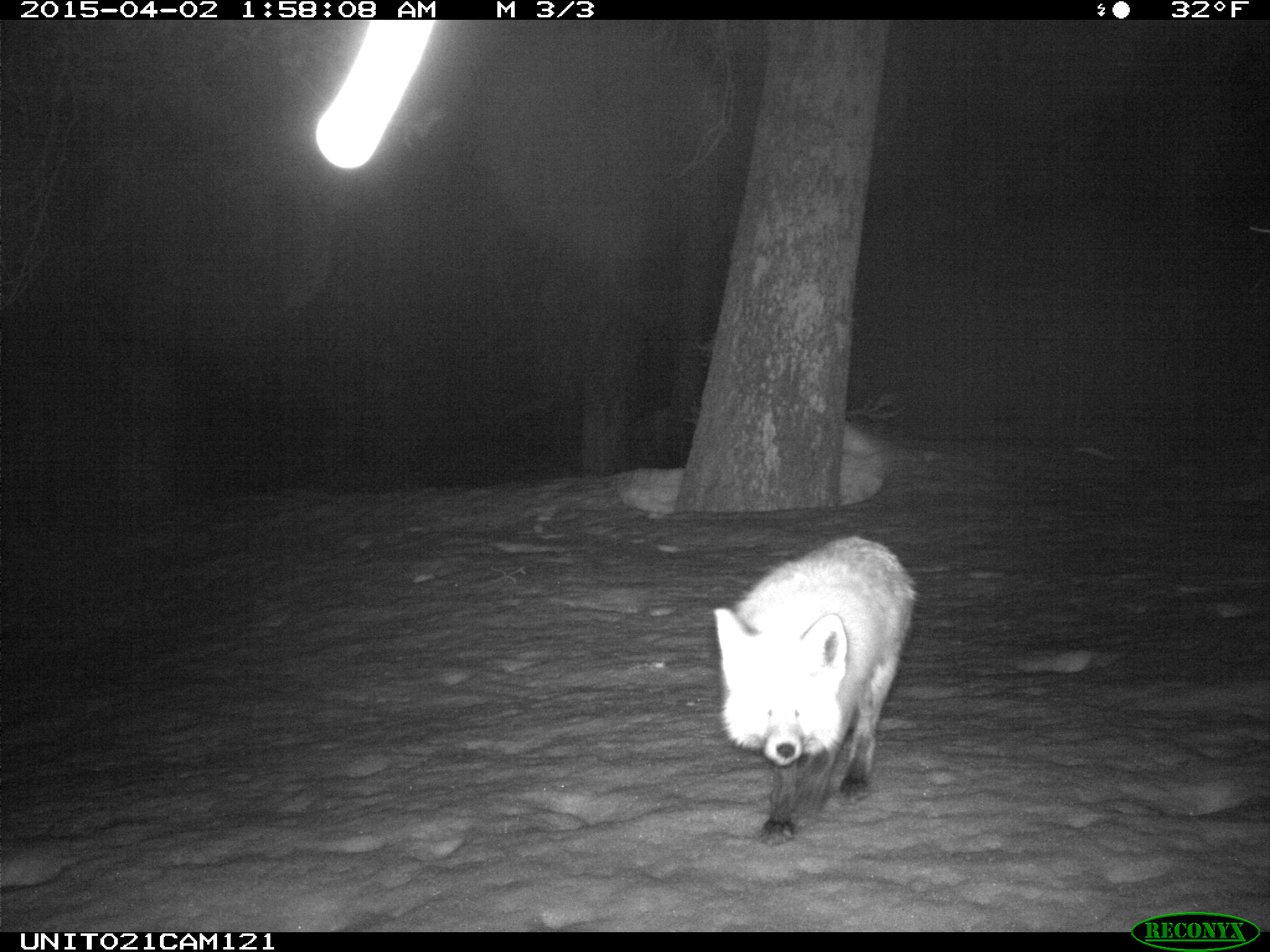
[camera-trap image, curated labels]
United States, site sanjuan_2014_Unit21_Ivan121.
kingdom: Animalia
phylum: Chordata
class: Mammalia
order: Carnivora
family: Canidae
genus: Vulpes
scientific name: Vulpes vulpes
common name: red fox